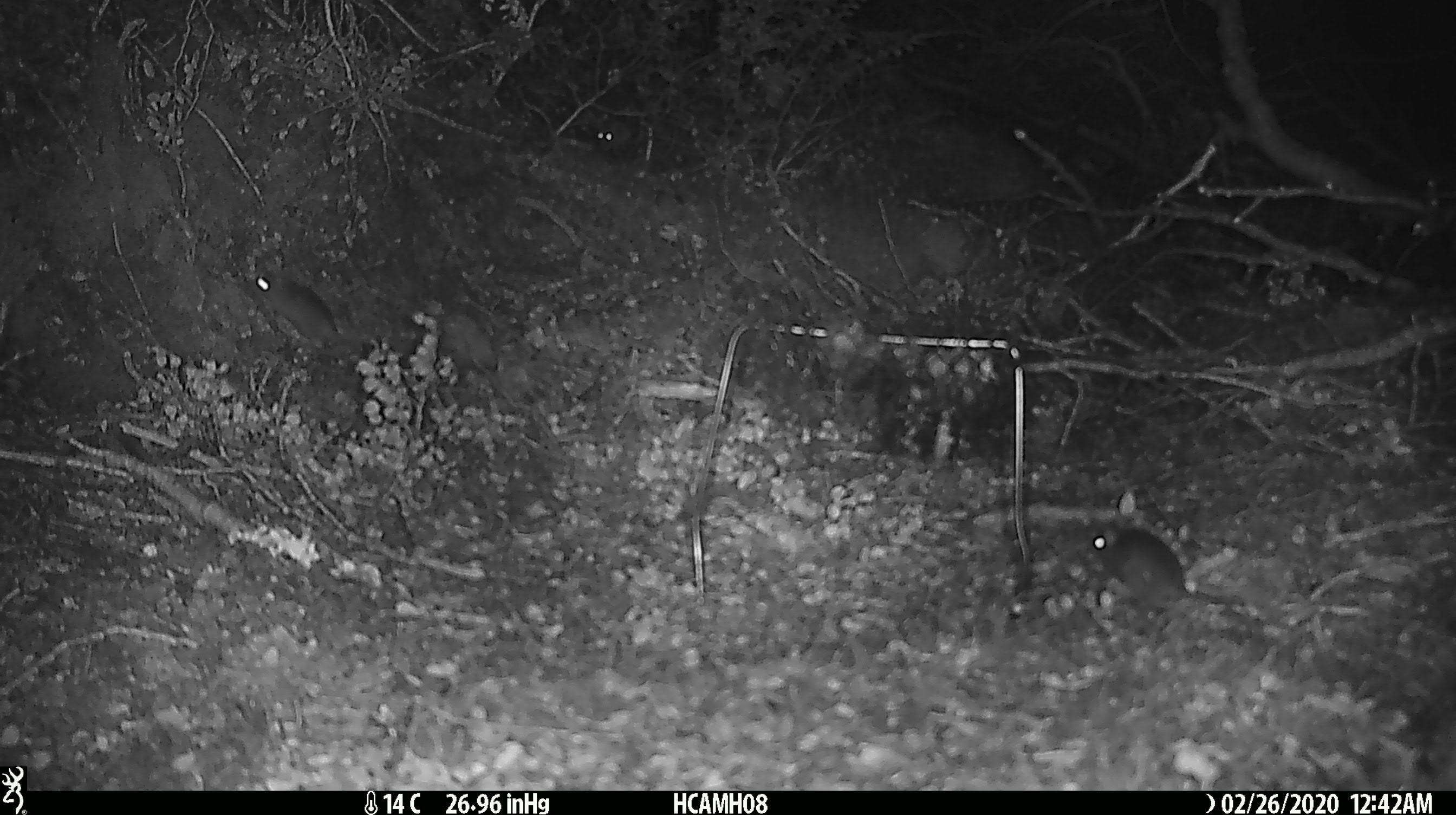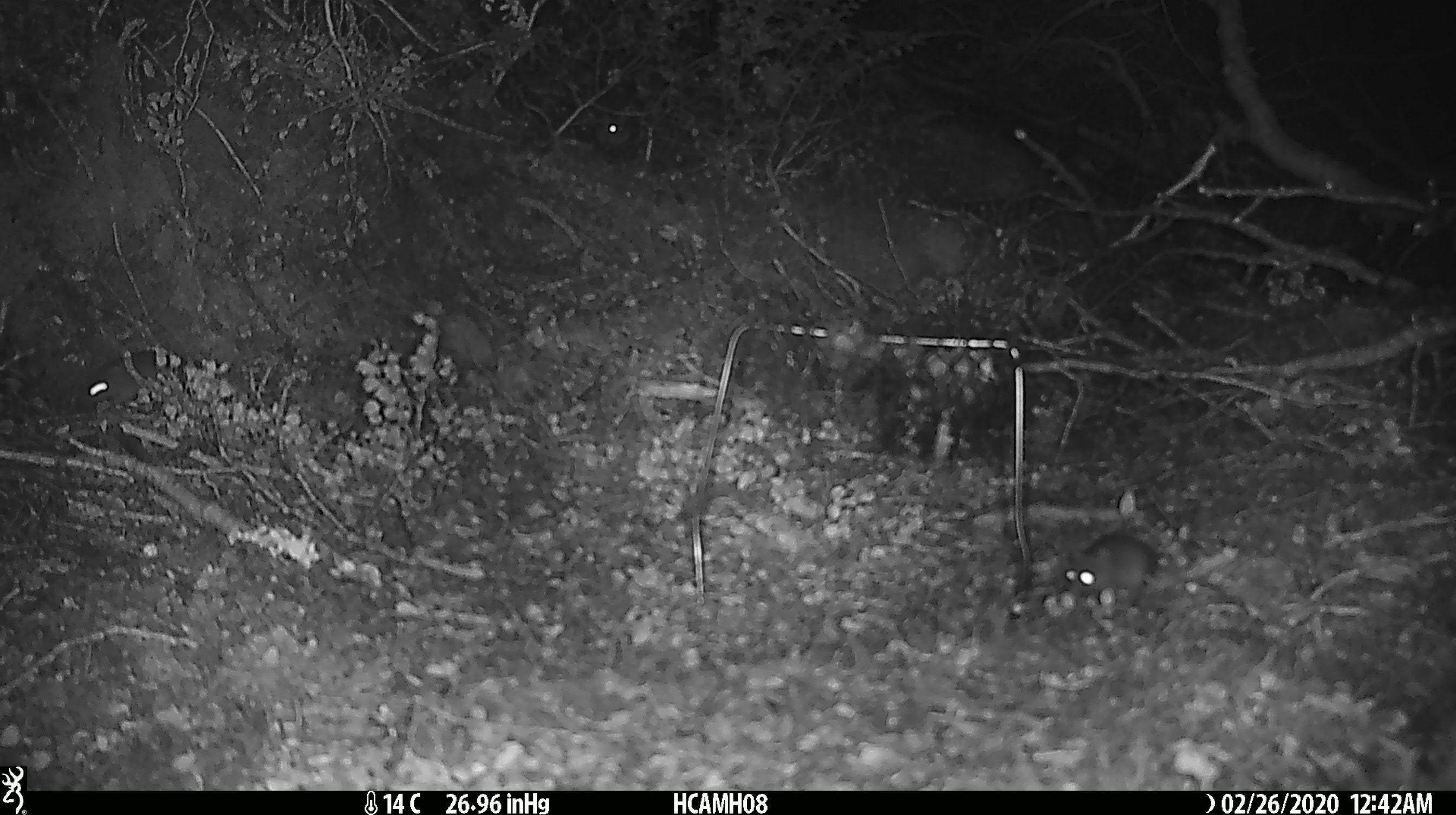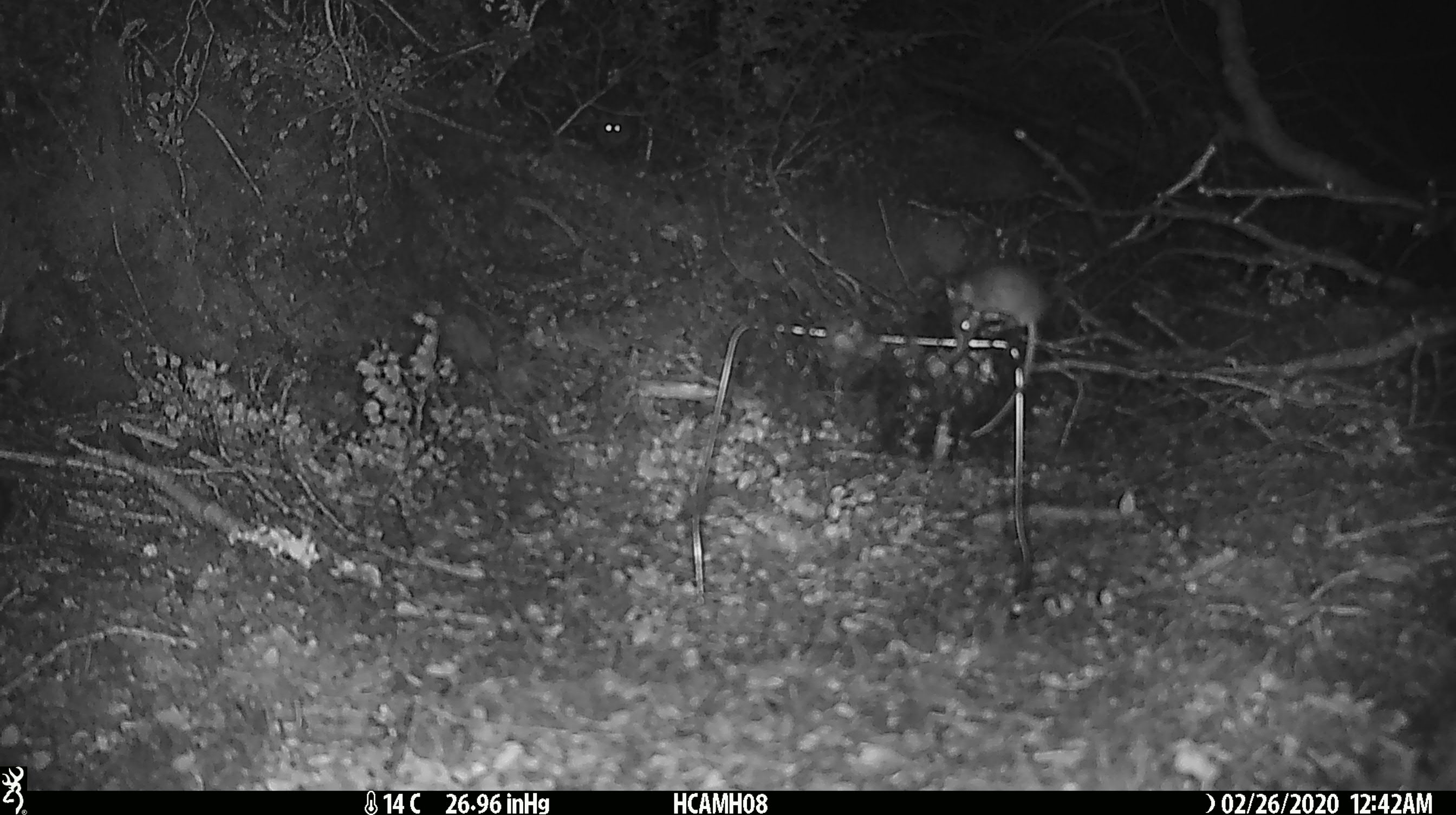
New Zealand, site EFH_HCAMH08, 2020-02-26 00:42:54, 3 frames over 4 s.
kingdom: Animalia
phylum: Chordata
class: Mammalia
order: Rodentia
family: Muridae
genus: Mus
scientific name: Mus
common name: mouse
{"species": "mouse (Mus)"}